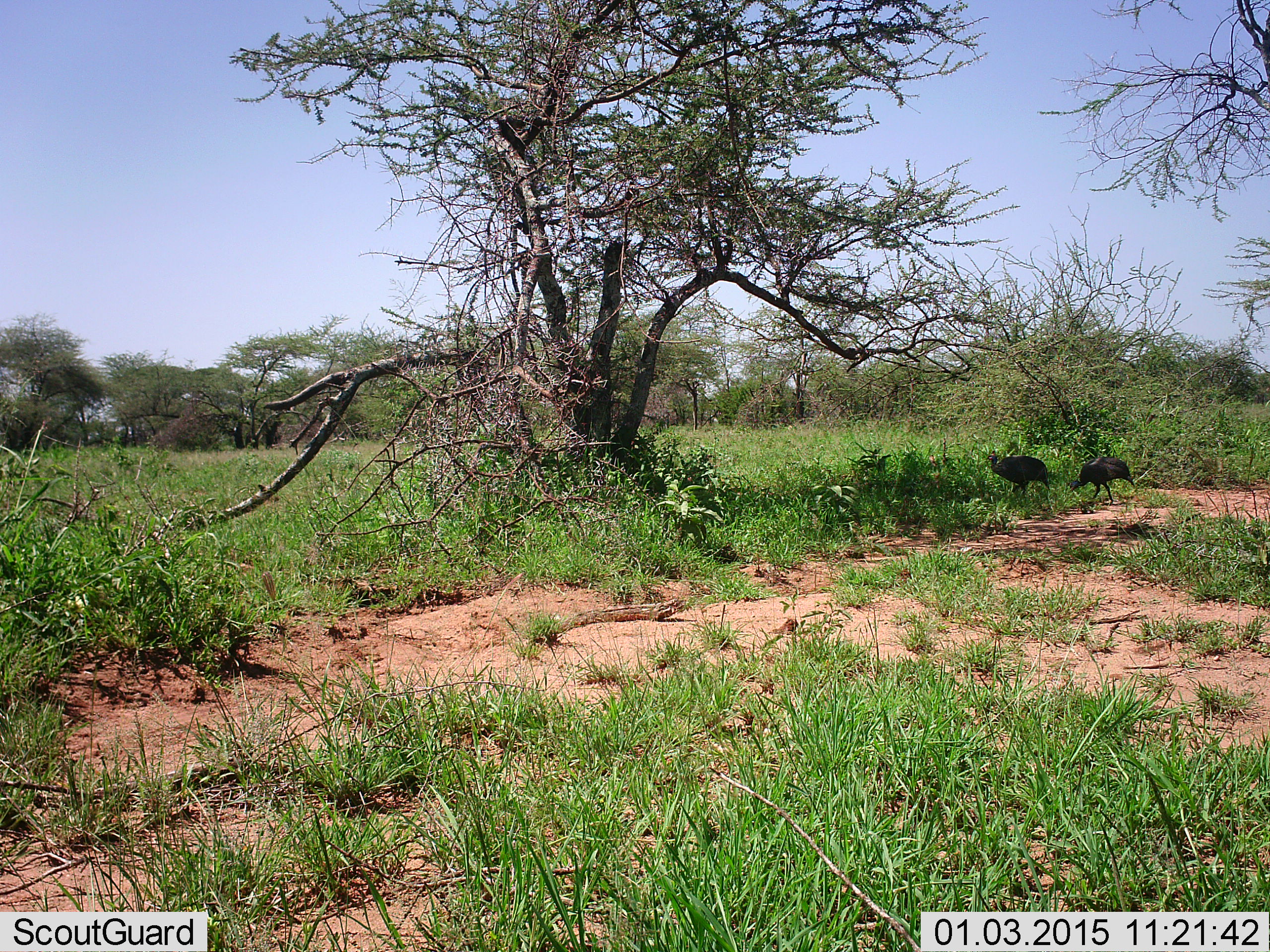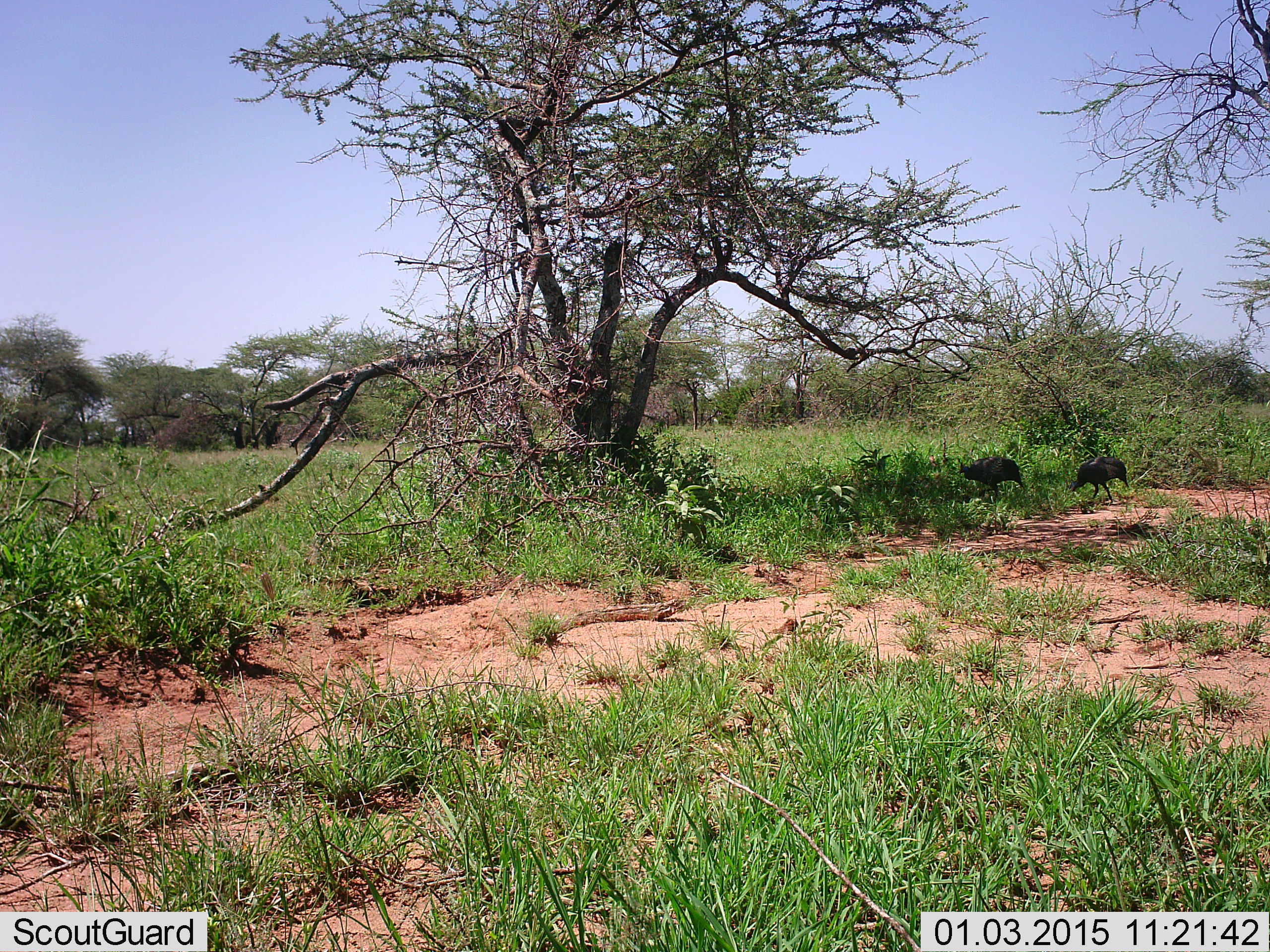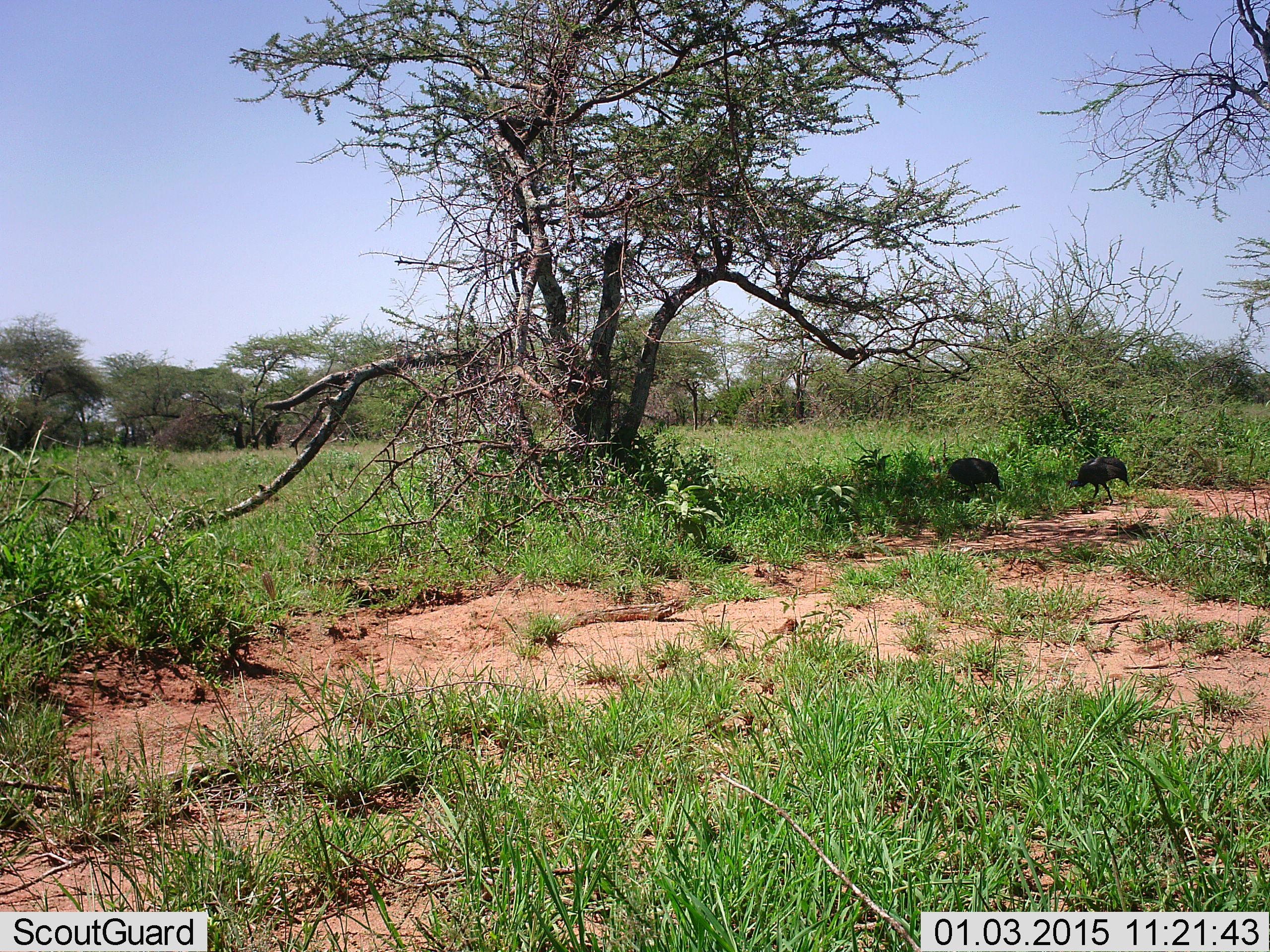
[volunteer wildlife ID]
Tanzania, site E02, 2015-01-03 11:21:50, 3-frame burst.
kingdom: Animalia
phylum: Chordata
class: Aves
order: Galliformes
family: Numididae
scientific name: Numididae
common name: guinea fowl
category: guineafowl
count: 2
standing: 30%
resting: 0%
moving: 70%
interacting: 0%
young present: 0%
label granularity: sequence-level